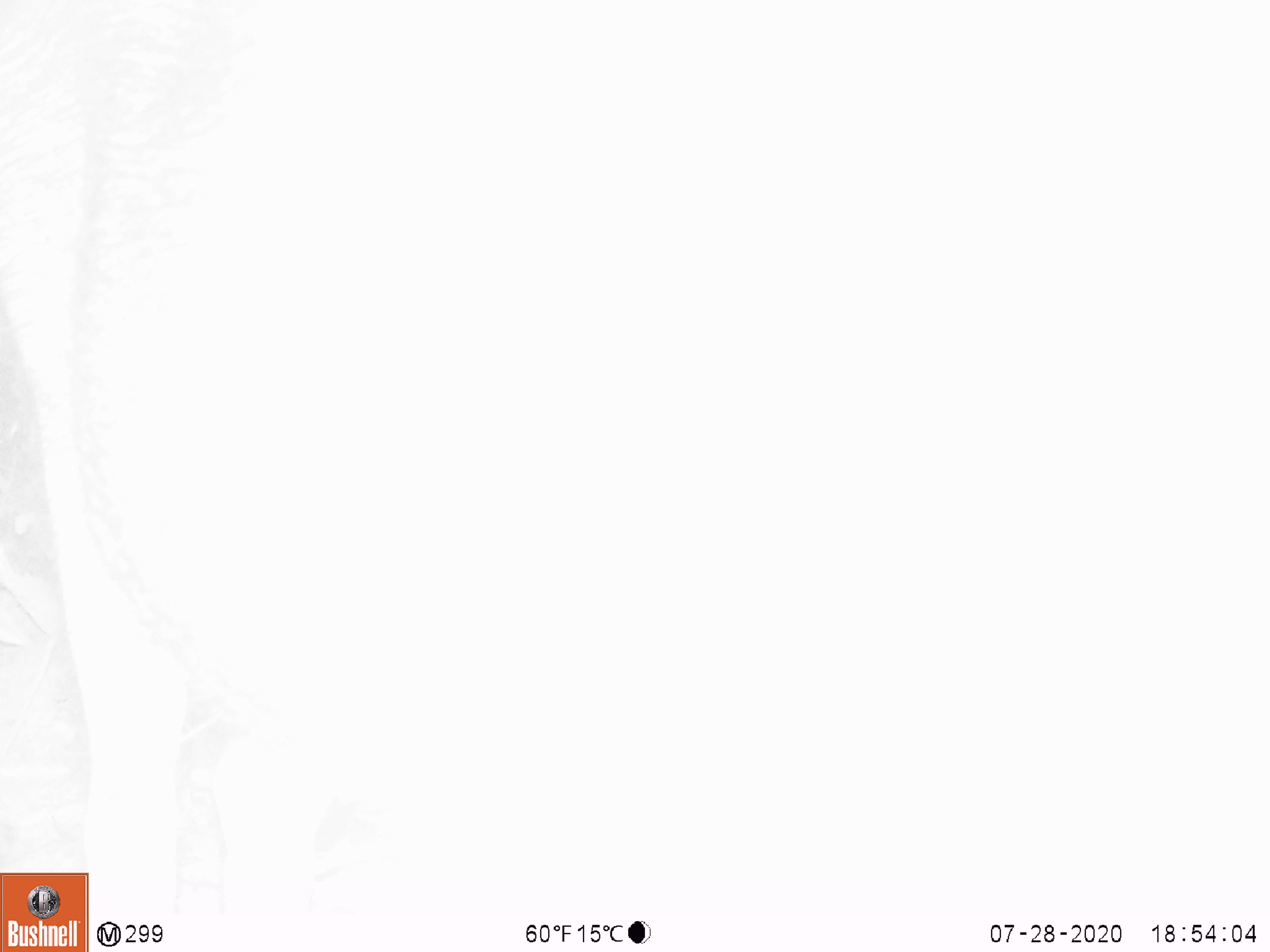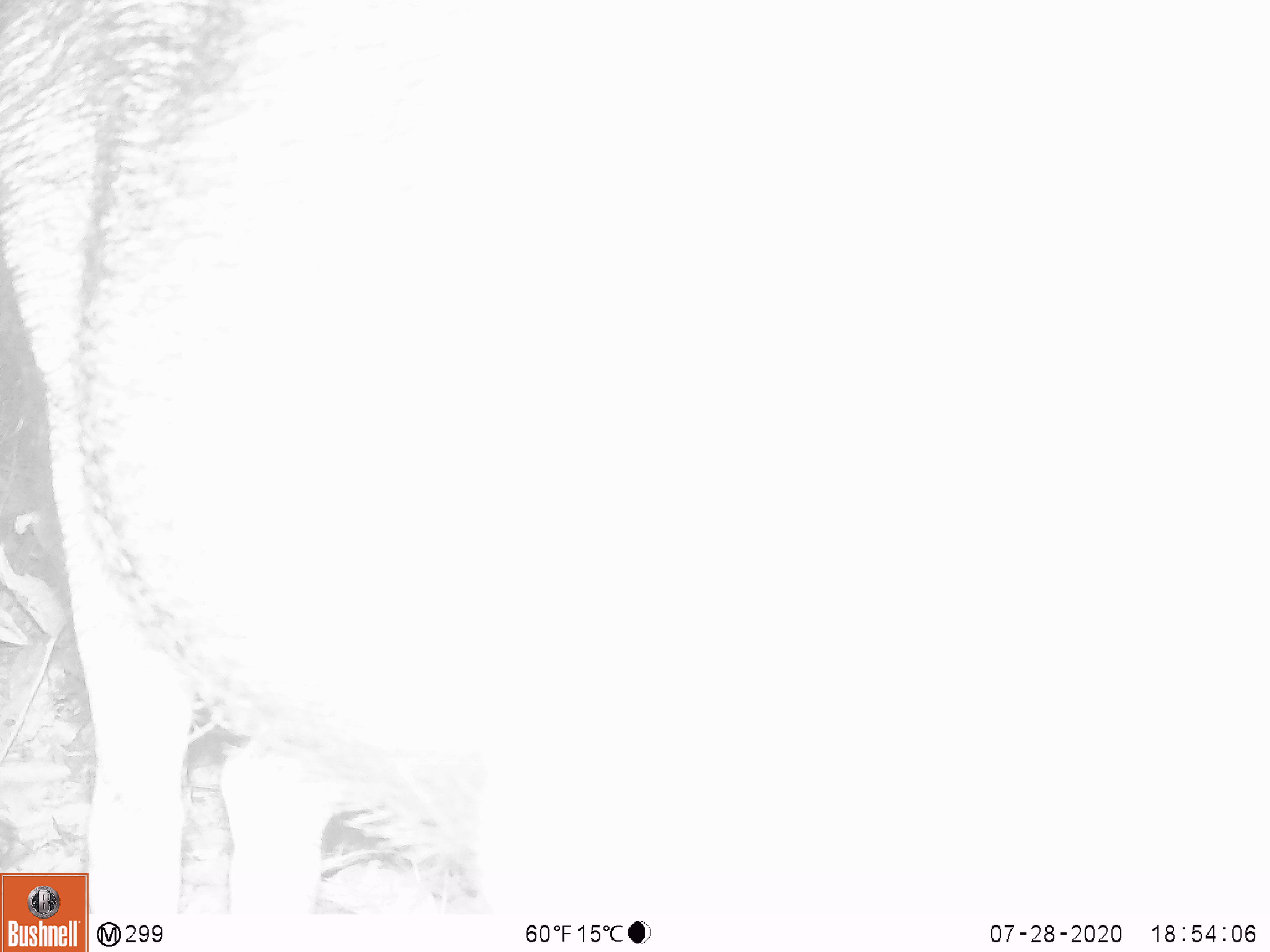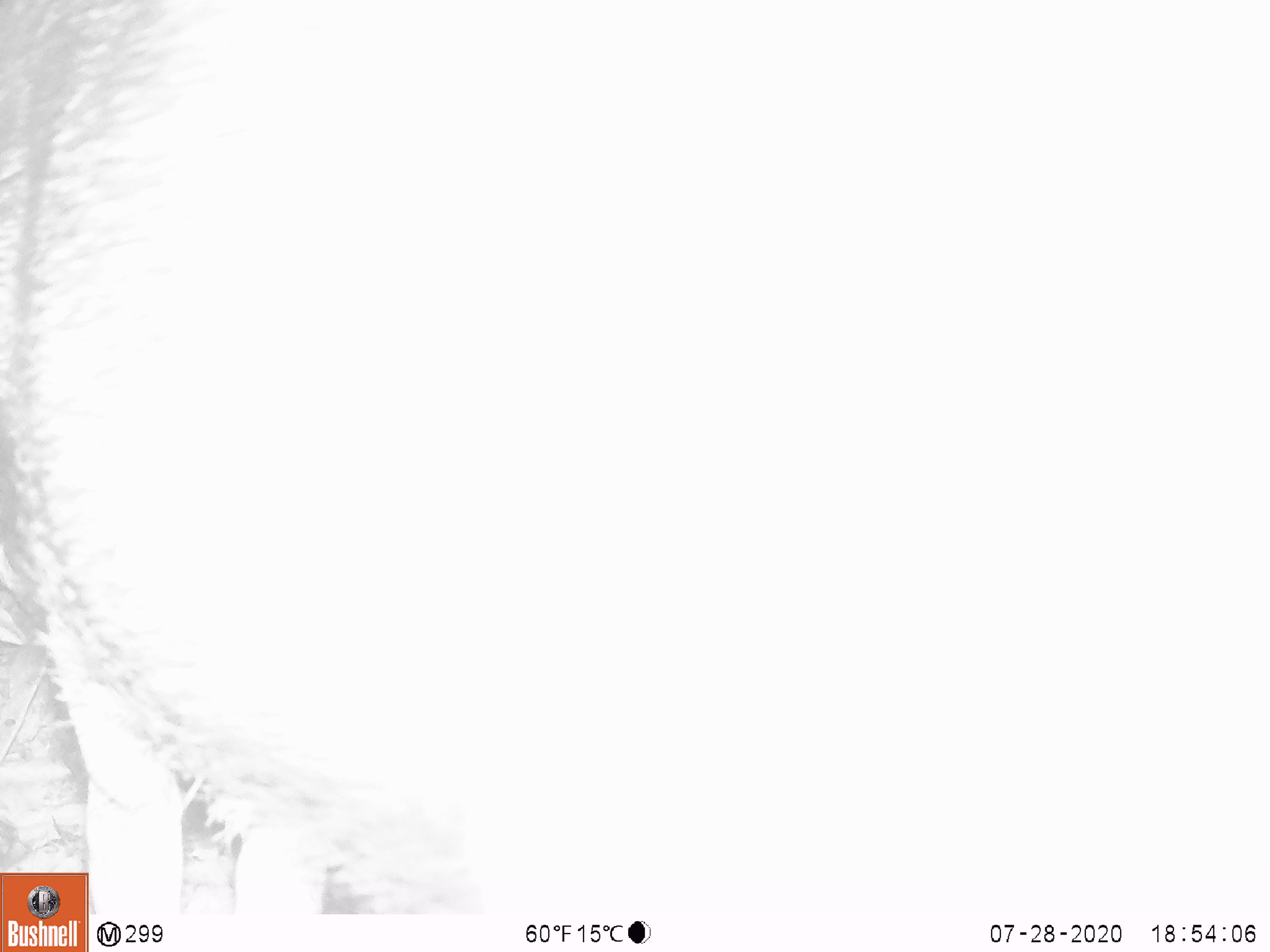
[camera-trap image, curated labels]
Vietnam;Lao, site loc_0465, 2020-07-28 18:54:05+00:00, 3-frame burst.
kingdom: Animalia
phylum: Chordata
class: Mammalia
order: Artiodactyla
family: Suidae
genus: Sus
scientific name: Sus scrofa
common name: eurasian wild pig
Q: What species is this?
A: Eurasian wild pig (Sus scrofa).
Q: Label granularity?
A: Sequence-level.